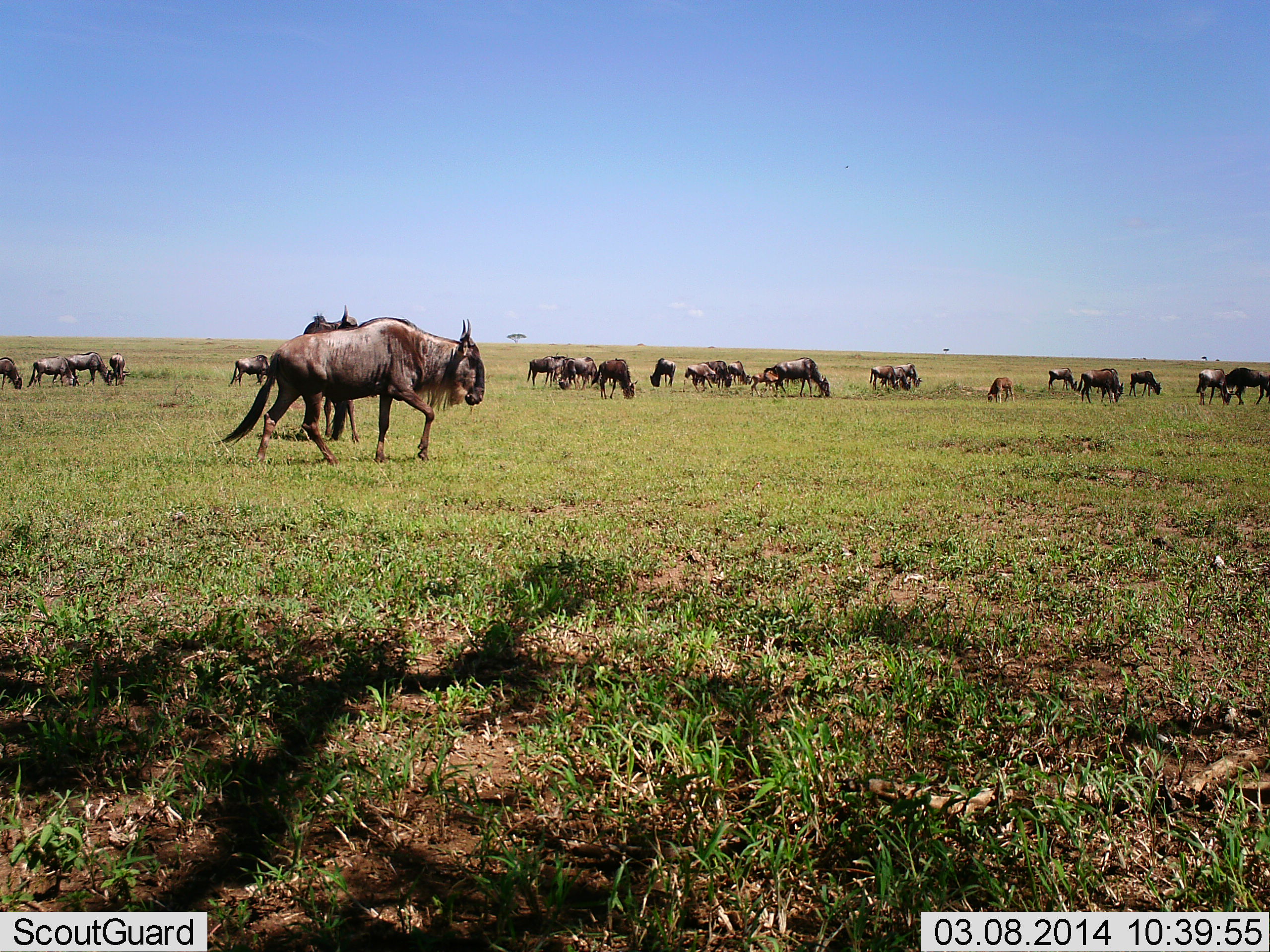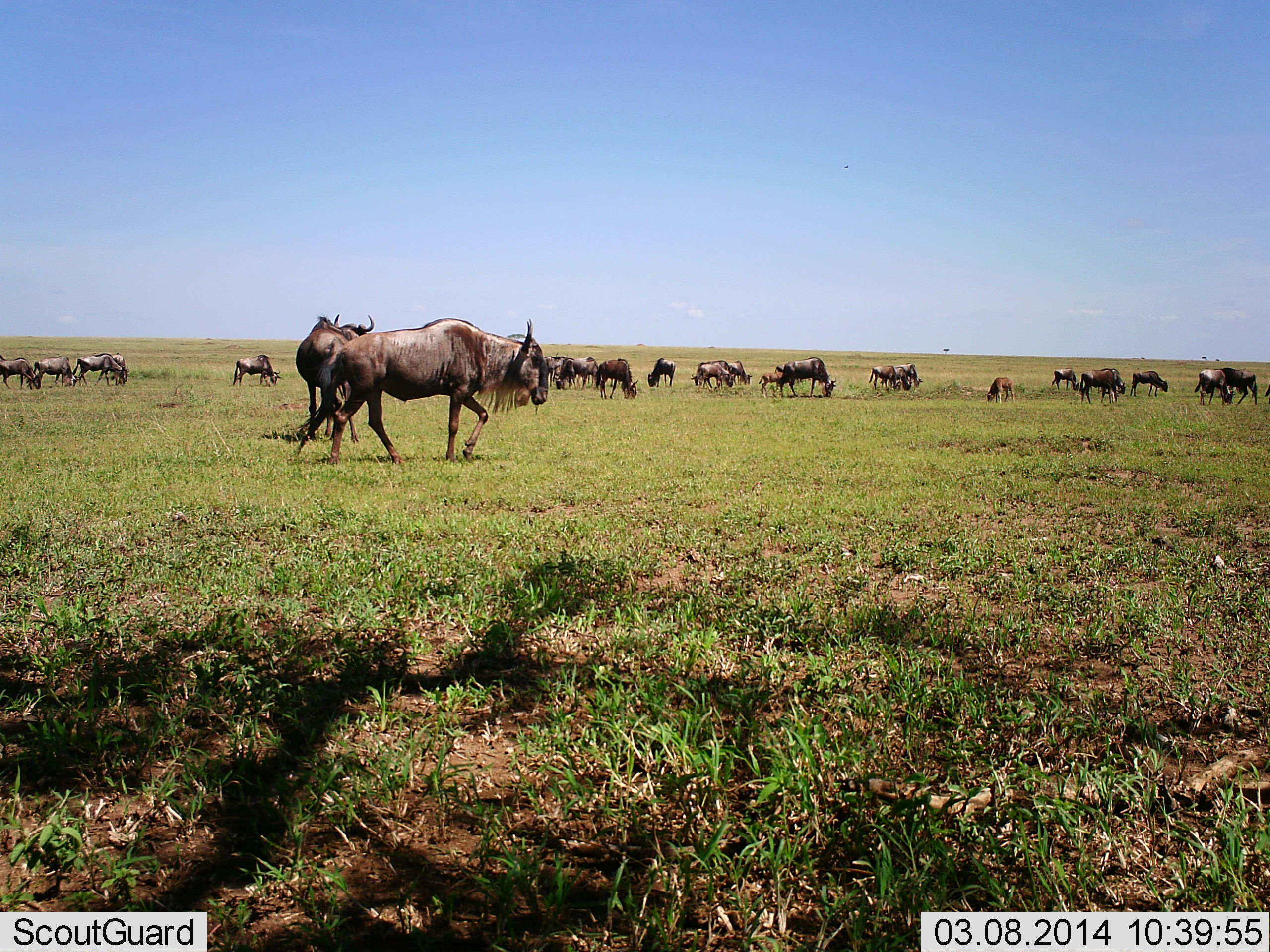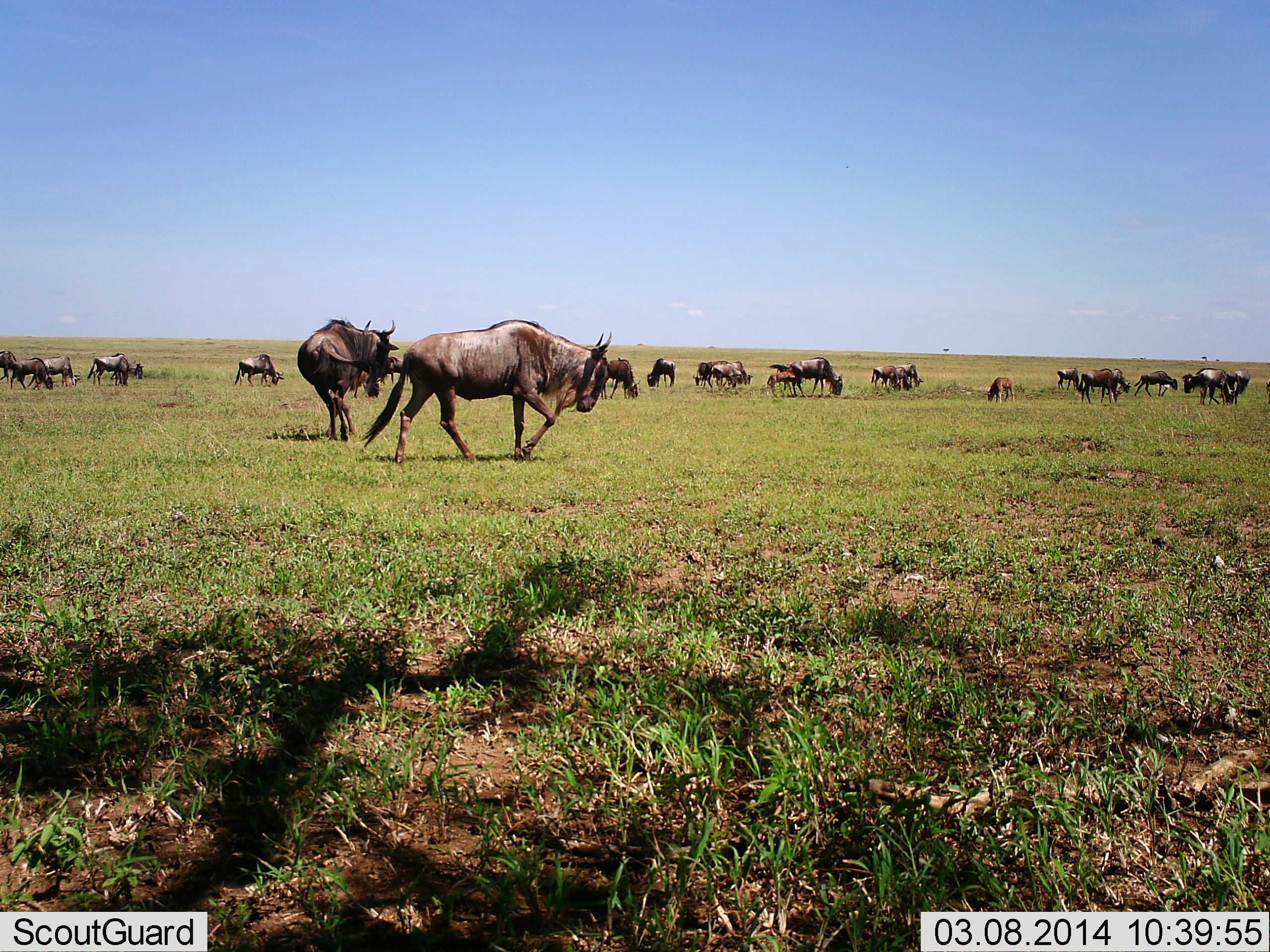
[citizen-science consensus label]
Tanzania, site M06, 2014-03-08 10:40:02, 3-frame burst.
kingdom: Animalia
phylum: Chordata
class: Mammalia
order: Artiodactyla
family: Bovidae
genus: Connochaetes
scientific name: Connochaetes taurinus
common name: blue wildebeest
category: wildebeest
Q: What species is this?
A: Wildebeest (blue wildebeest) (Connochaetes taurinus).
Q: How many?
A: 11-50.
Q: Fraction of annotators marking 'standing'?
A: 55%.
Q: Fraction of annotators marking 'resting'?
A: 0%.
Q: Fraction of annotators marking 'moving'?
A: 100%.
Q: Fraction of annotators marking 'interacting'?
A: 9%.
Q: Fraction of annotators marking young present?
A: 64%.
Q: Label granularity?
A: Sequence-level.